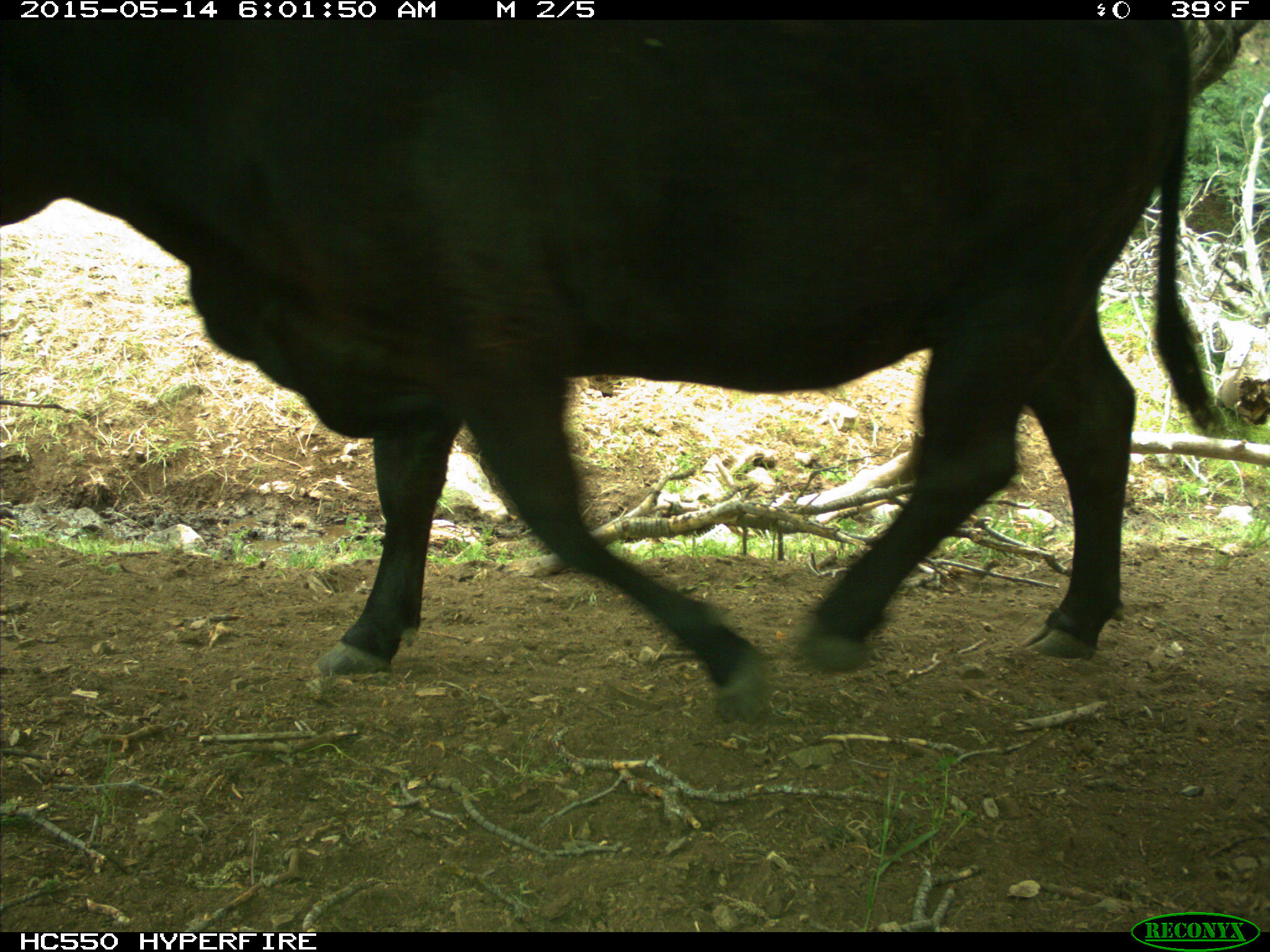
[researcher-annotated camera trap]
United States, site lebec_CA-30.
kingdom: Animalia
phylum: Chordata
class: Mammalia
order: Artiodactyla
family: Bovidae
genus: Bos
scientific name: Bos taurus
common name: domestic cow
Bos taurus (domestic cow).